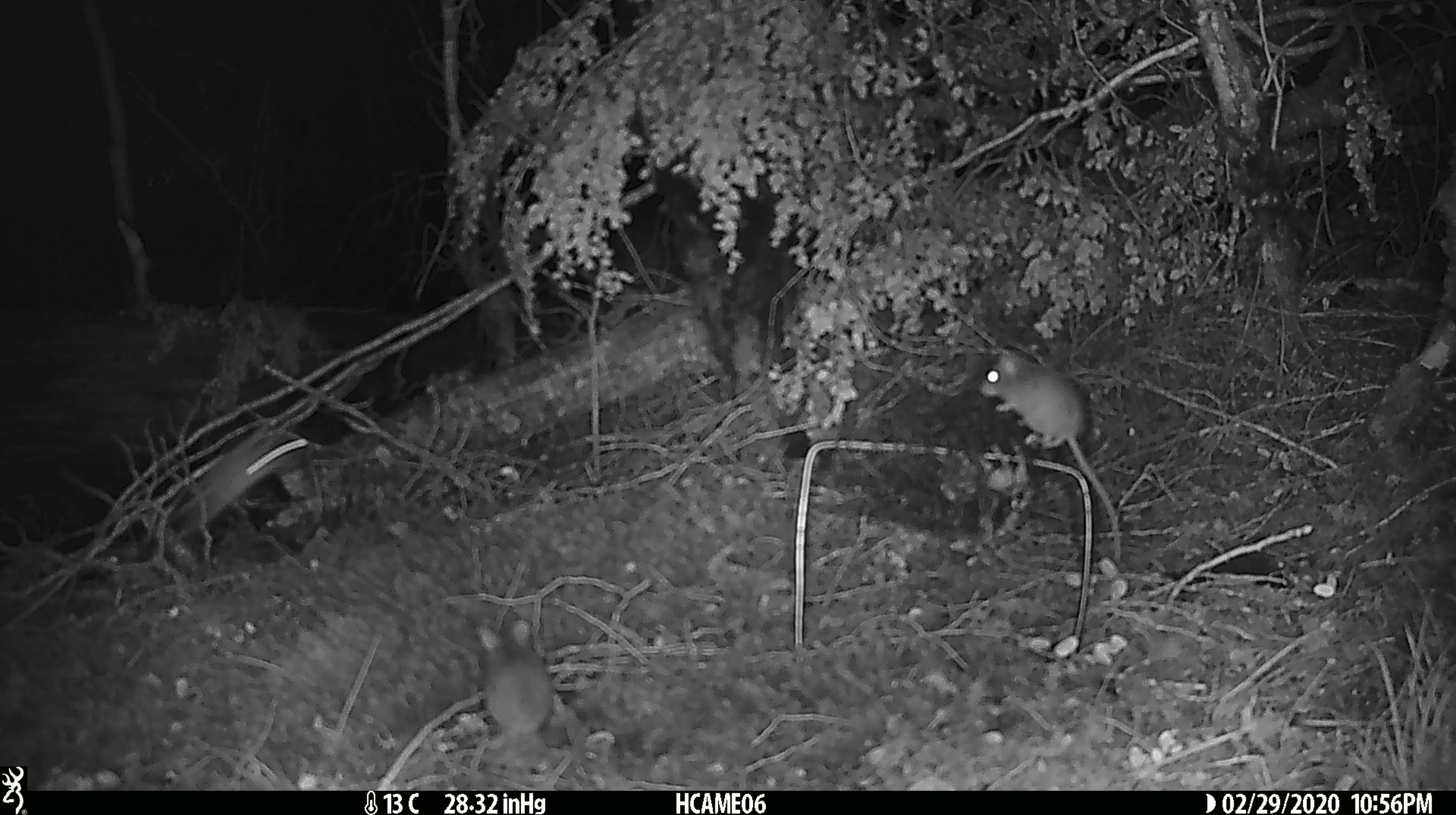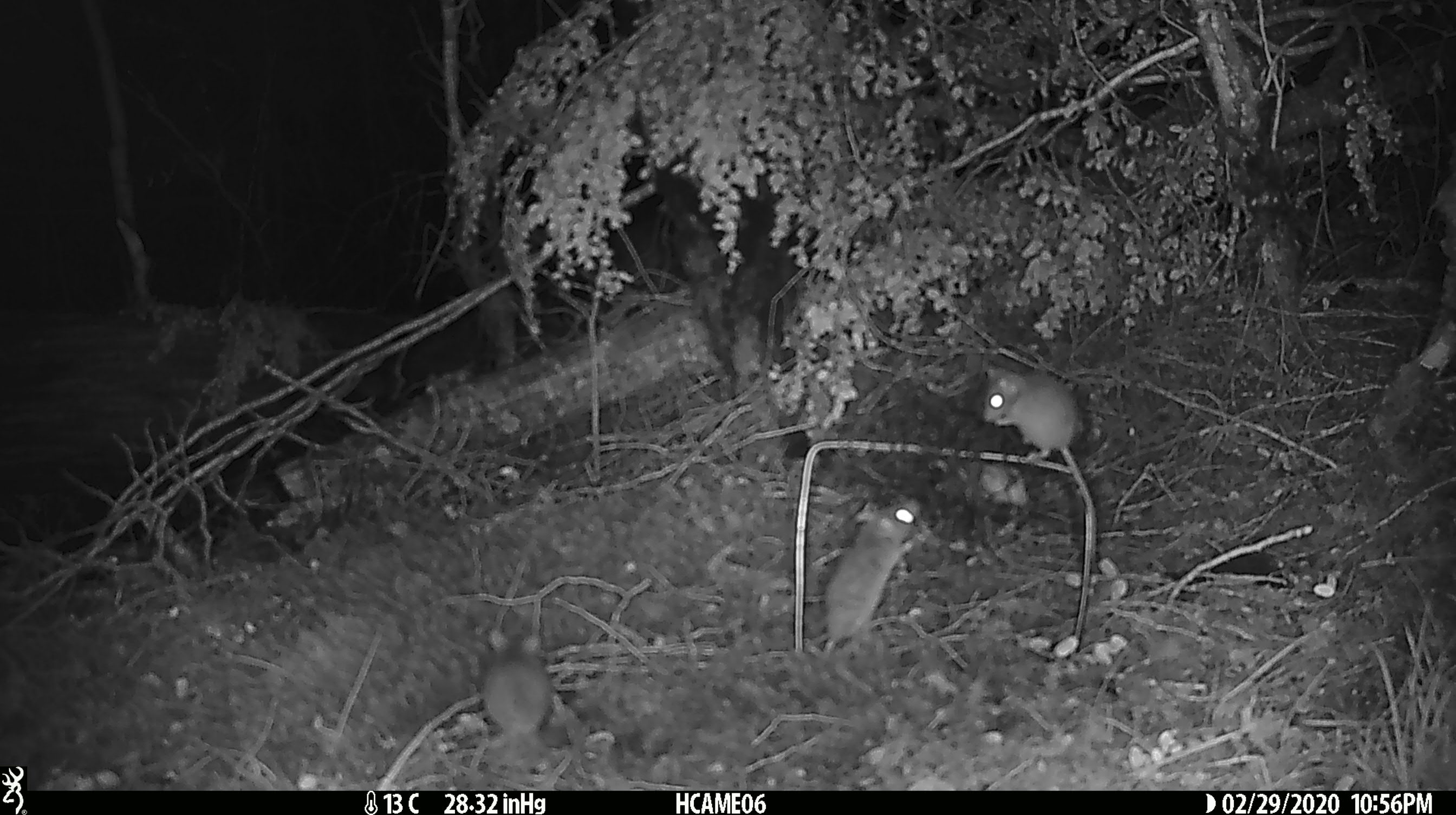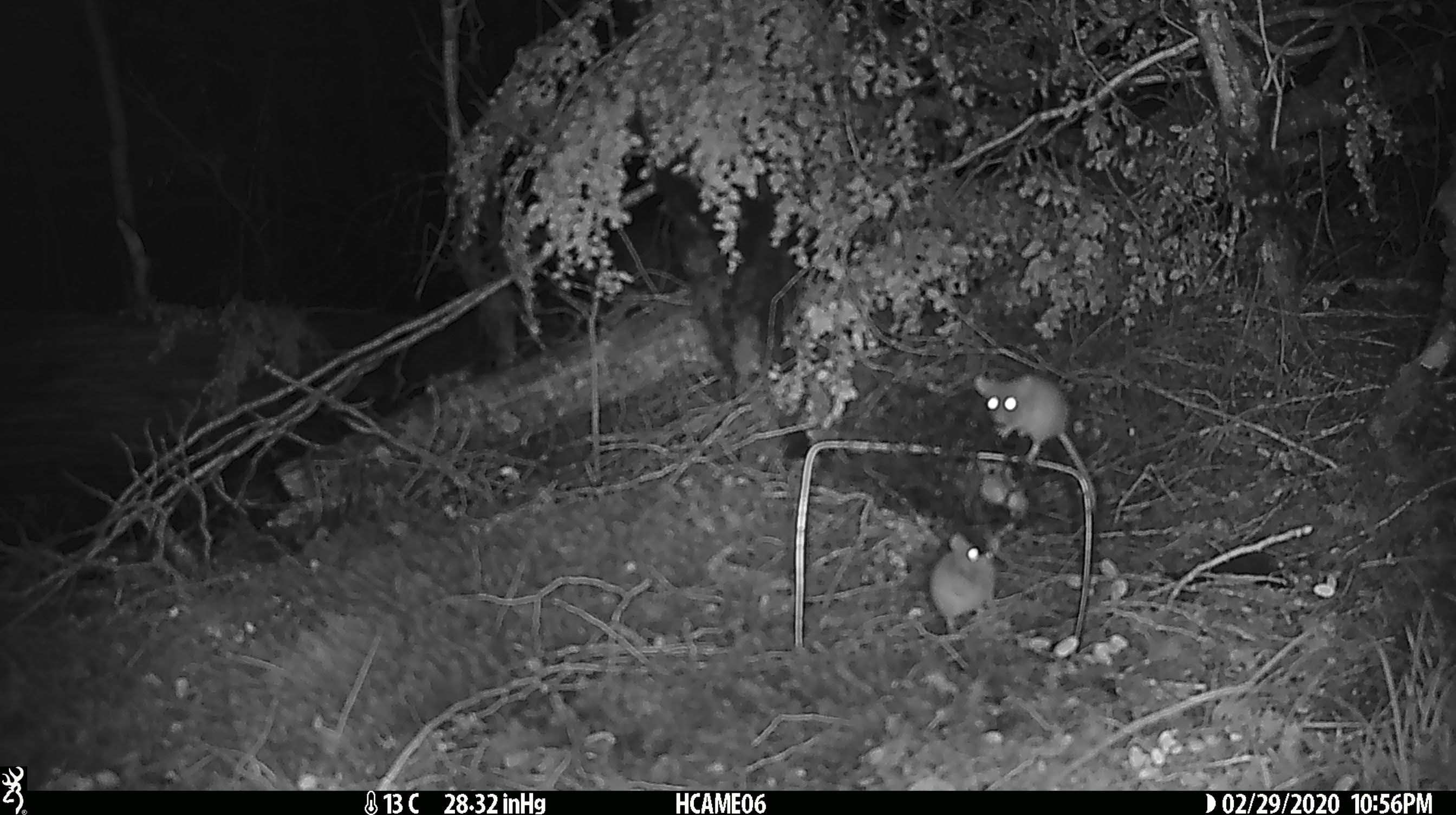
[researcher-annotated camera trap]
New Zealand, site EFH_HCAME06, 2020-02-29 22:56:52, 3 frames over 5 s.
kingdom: Animalia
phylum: Chordata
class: Mammalia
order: Rodentia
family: Muridae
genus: Mus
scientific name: Mus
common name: mouse